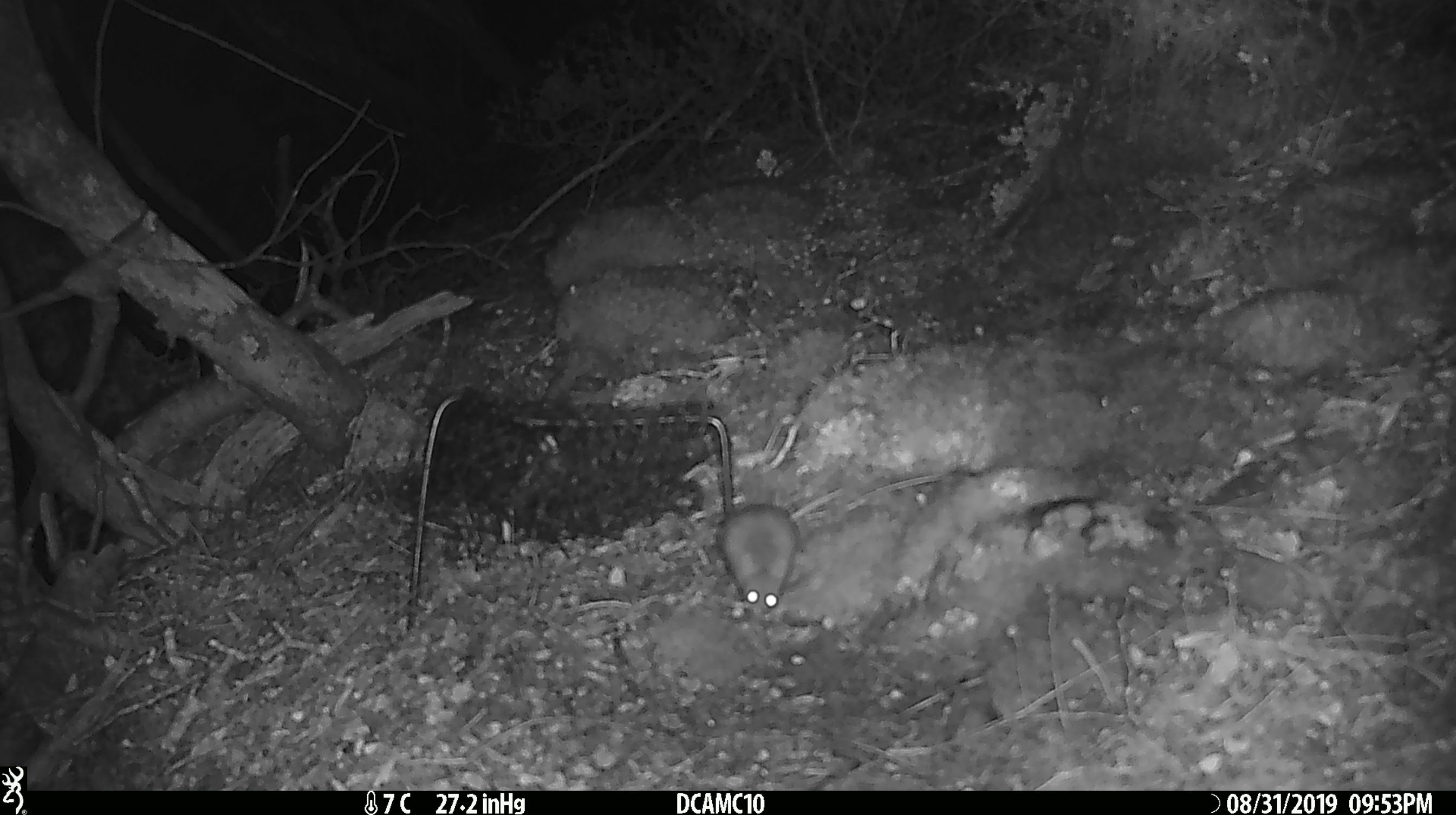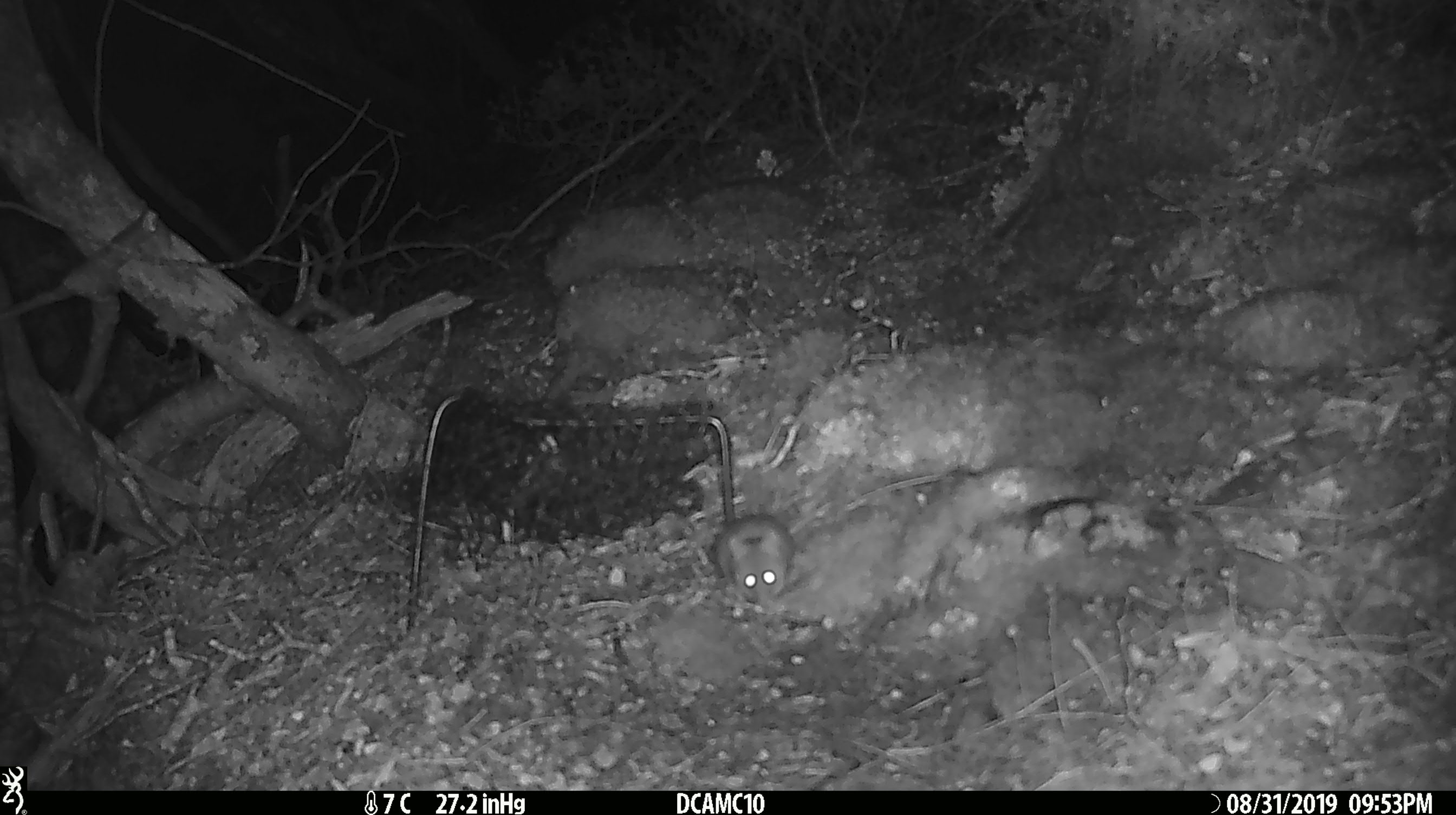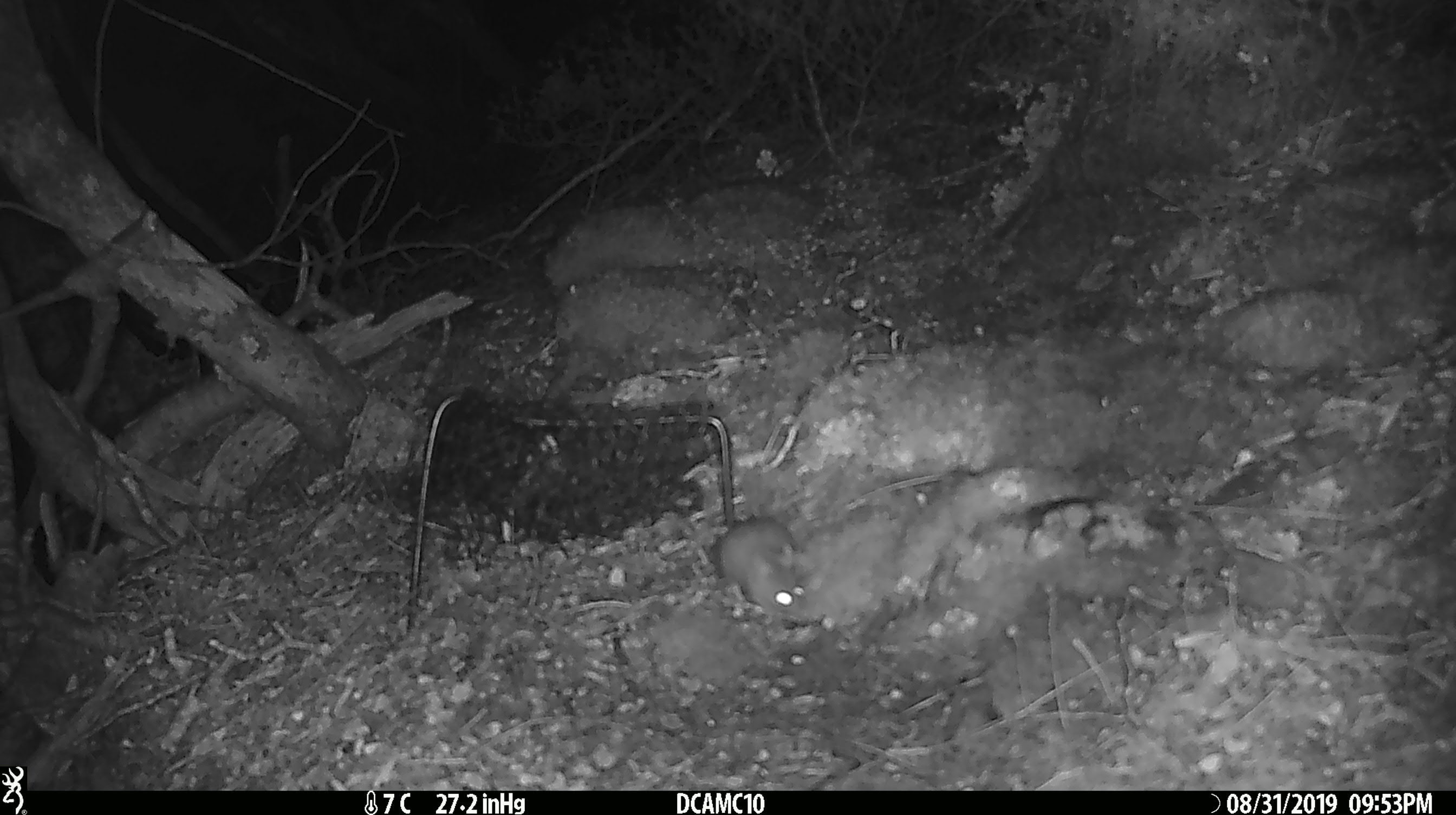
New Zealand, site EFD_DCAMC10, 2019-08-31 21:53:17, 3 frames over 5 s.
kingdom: Animalia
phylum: Chordata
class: Mammalia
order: Rodentia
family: Muridae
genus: Mus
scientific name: Mus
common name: mouse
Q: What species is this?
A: Mouse (Mus).